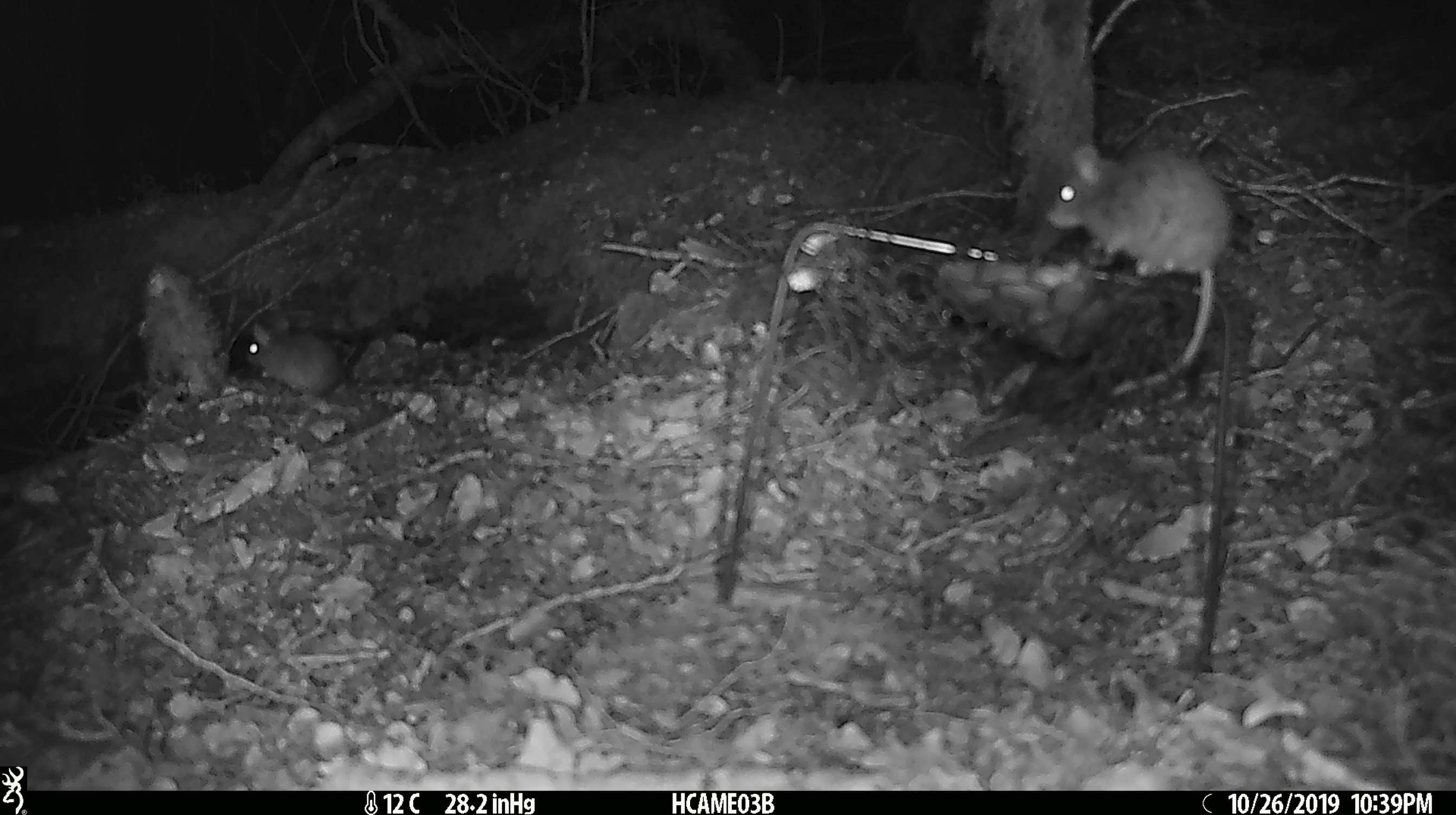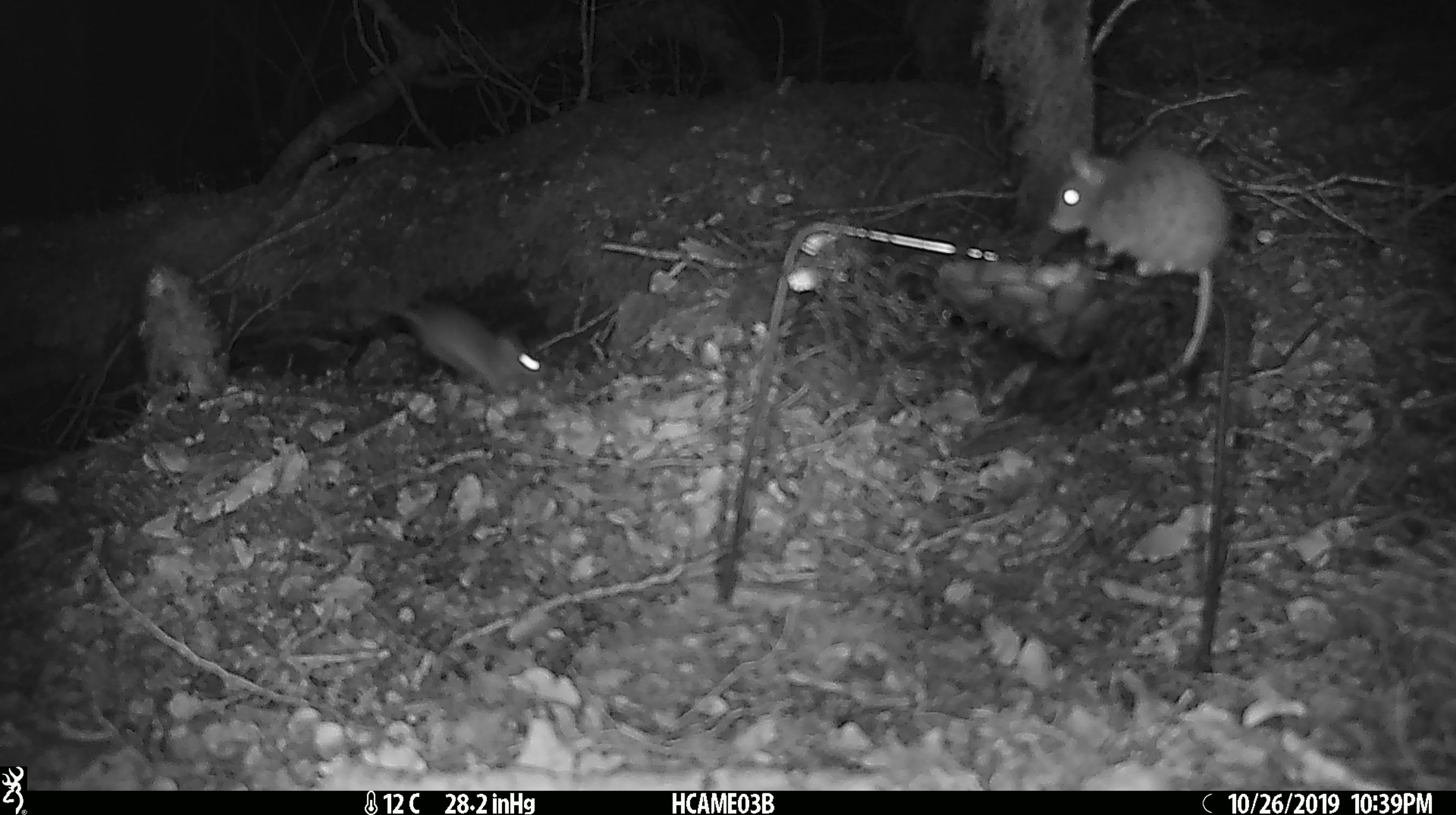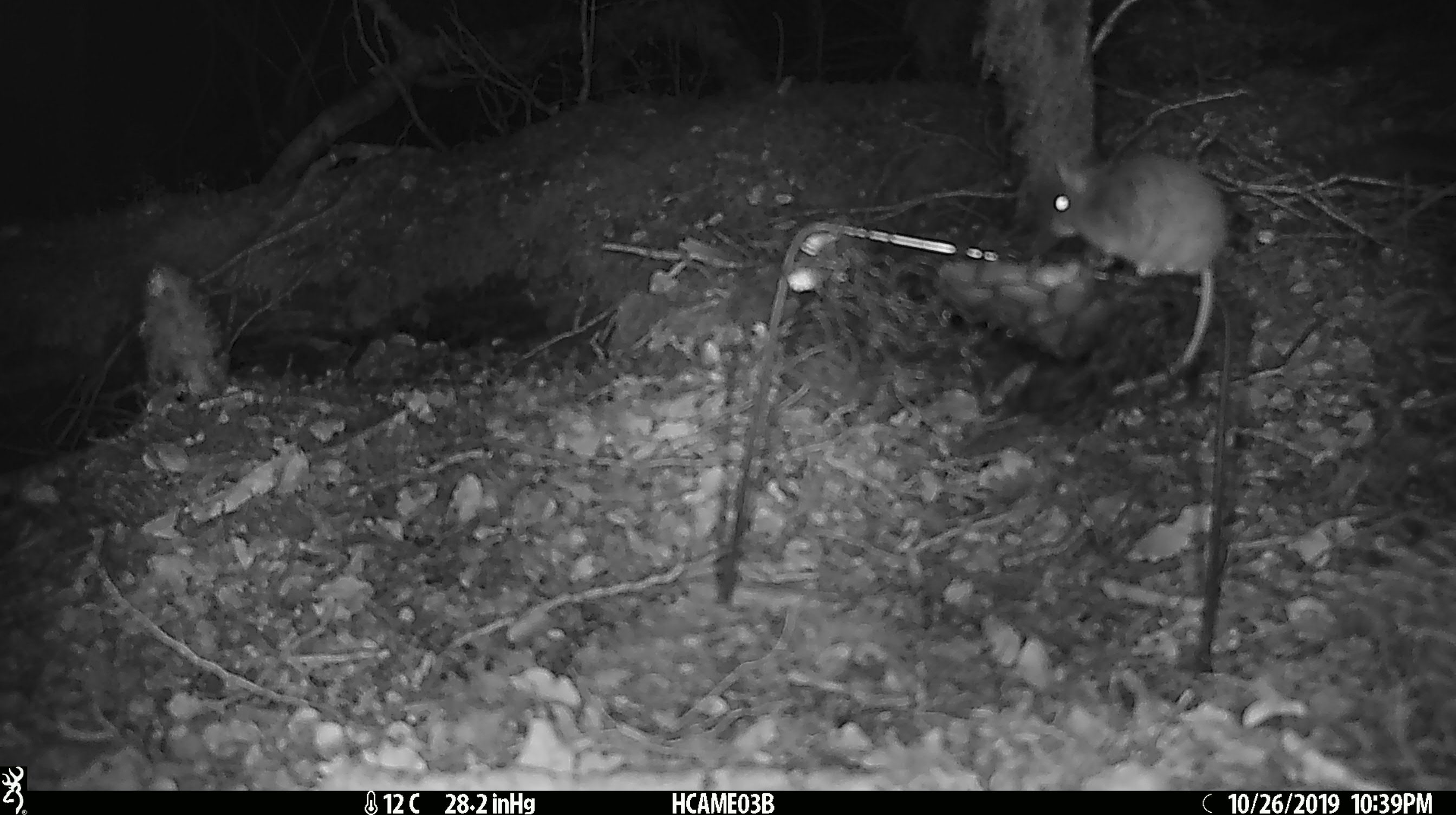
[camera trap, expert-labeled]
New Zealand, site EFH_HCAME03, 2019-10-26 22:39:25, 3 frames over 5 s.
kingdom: Animalia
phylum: Chordata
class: Mammalia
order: Rodentia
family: Muridae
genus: Mus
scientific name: Mus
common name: mouse